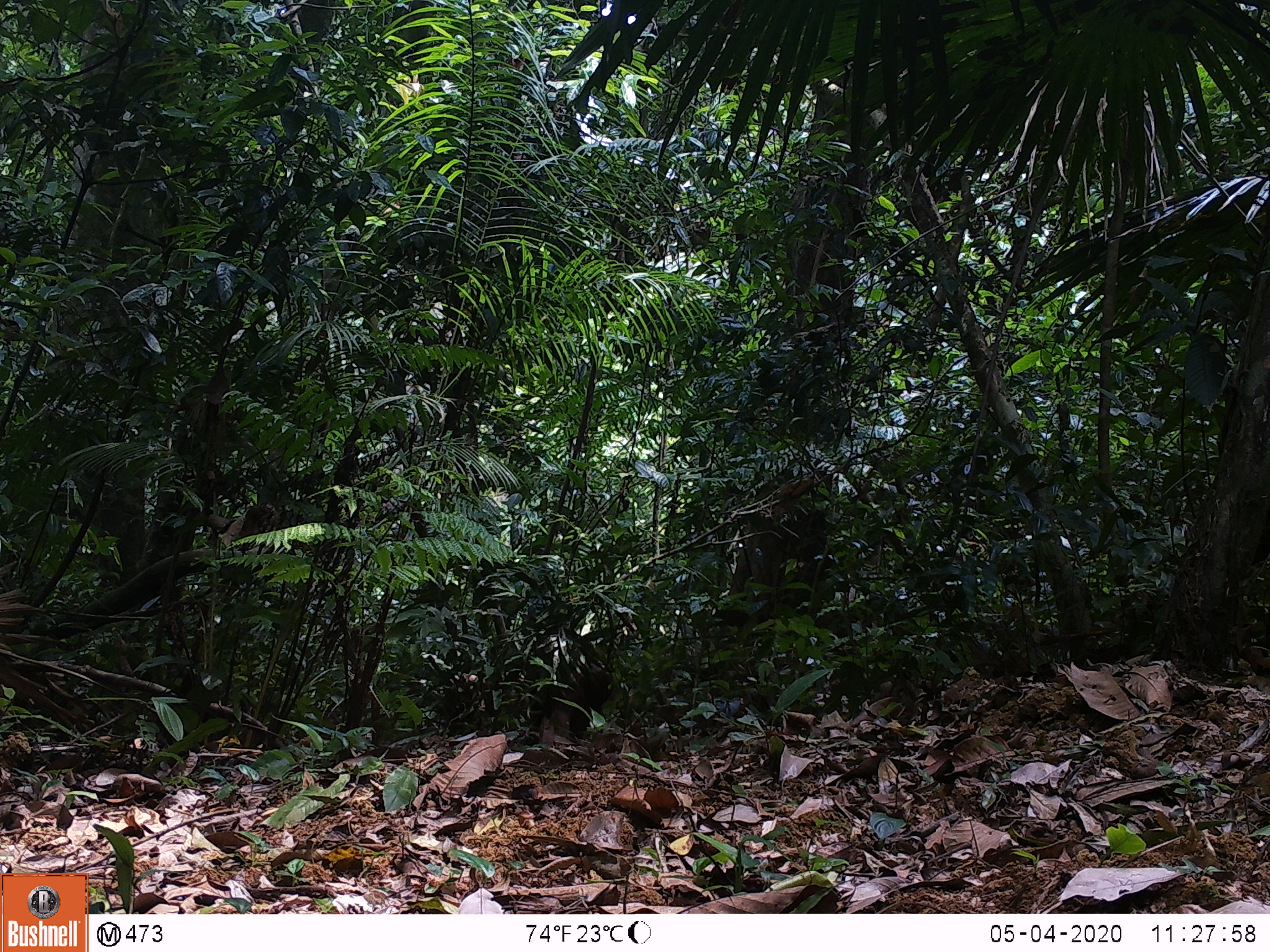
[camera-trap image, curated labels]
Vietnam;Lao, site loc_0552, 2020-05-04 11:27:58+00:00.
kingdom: Animalia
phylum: Chordata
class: Mammalia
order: Primates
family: Cercopithecidae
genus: Macaca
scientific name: Macaca arctoides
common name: stump-tailed macaque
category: stump tailed macaque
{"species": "stump tailed macaque (stump-tailed macaque) (Macaca arctoides)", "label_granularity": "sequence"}